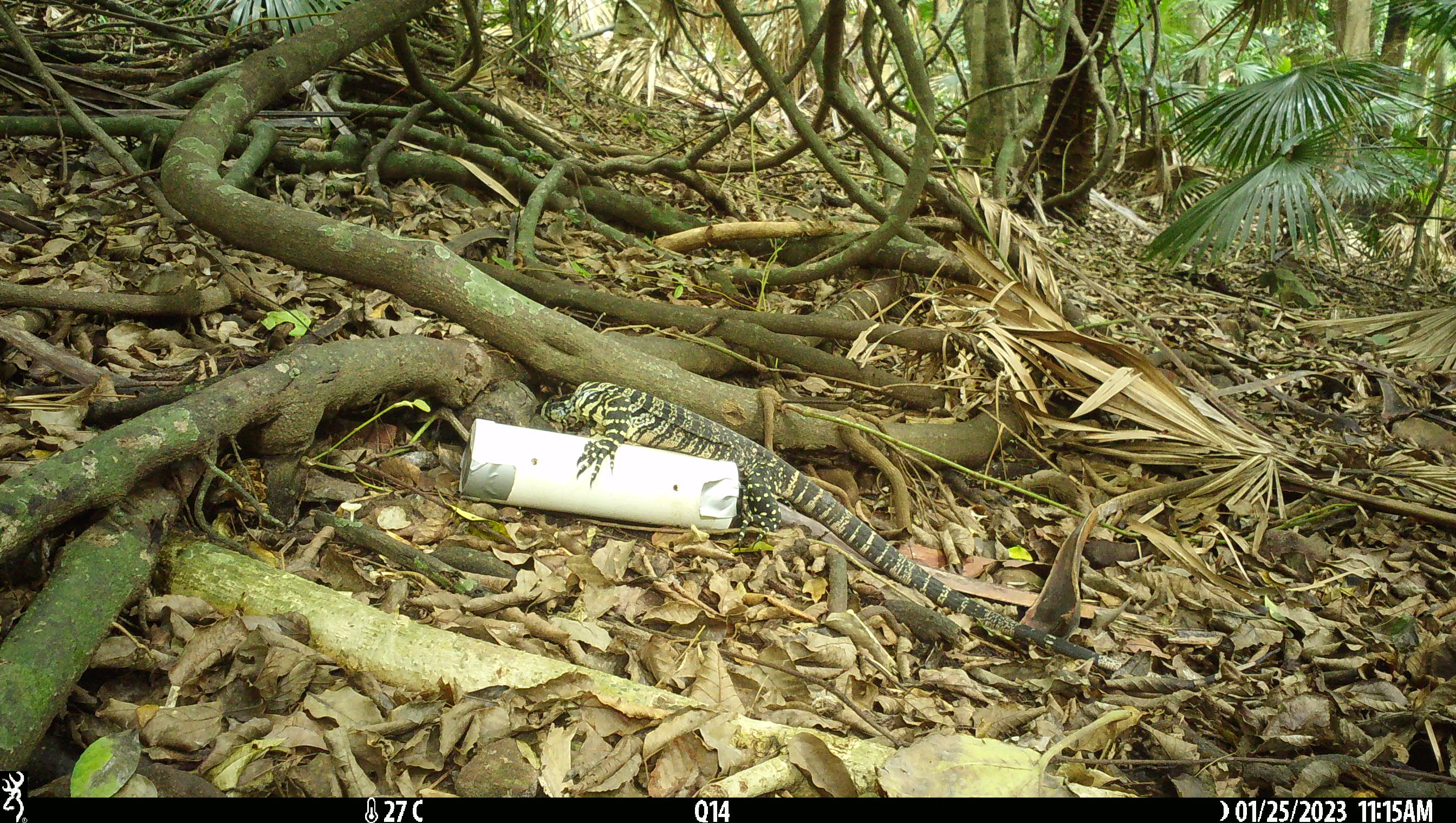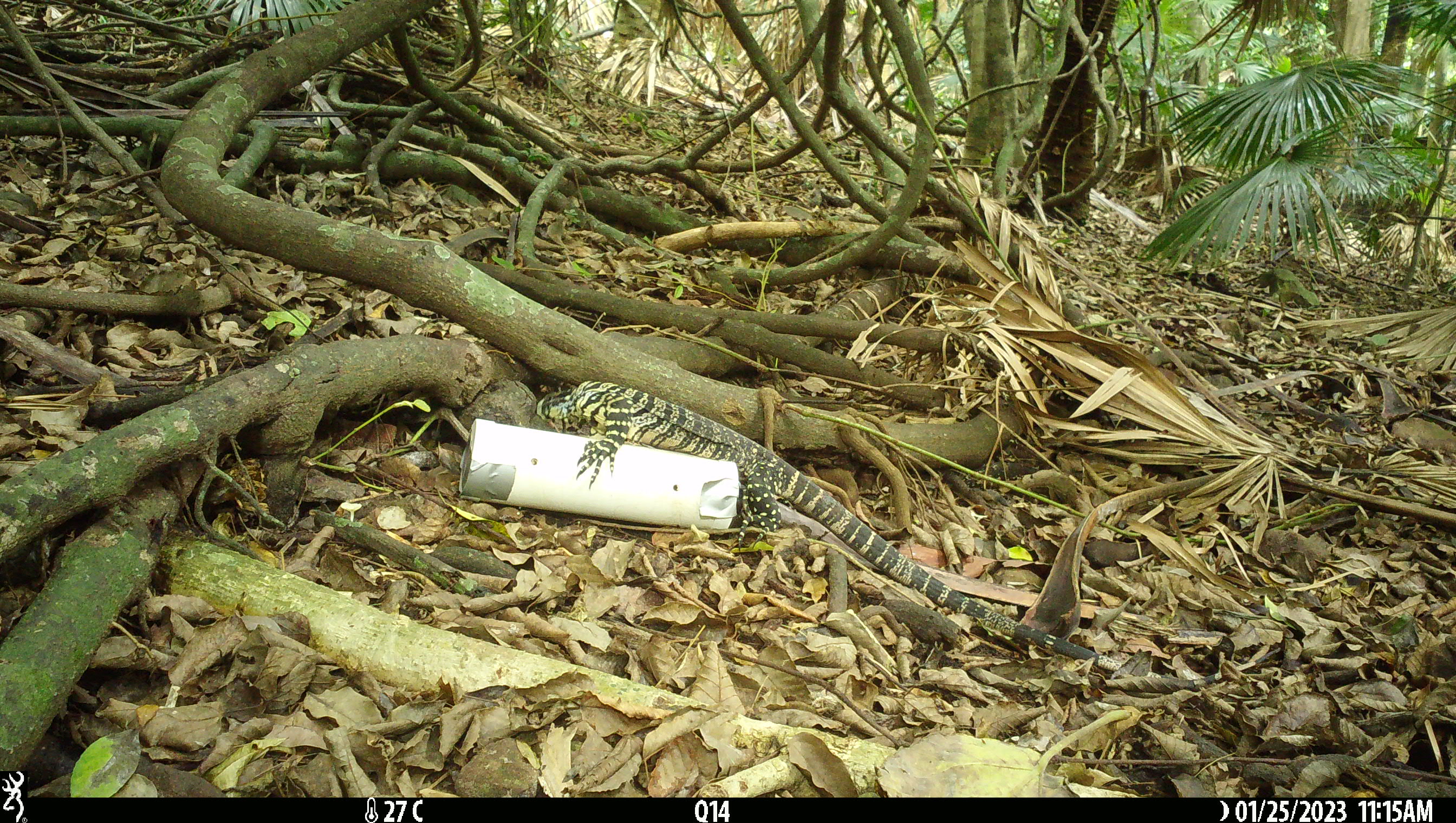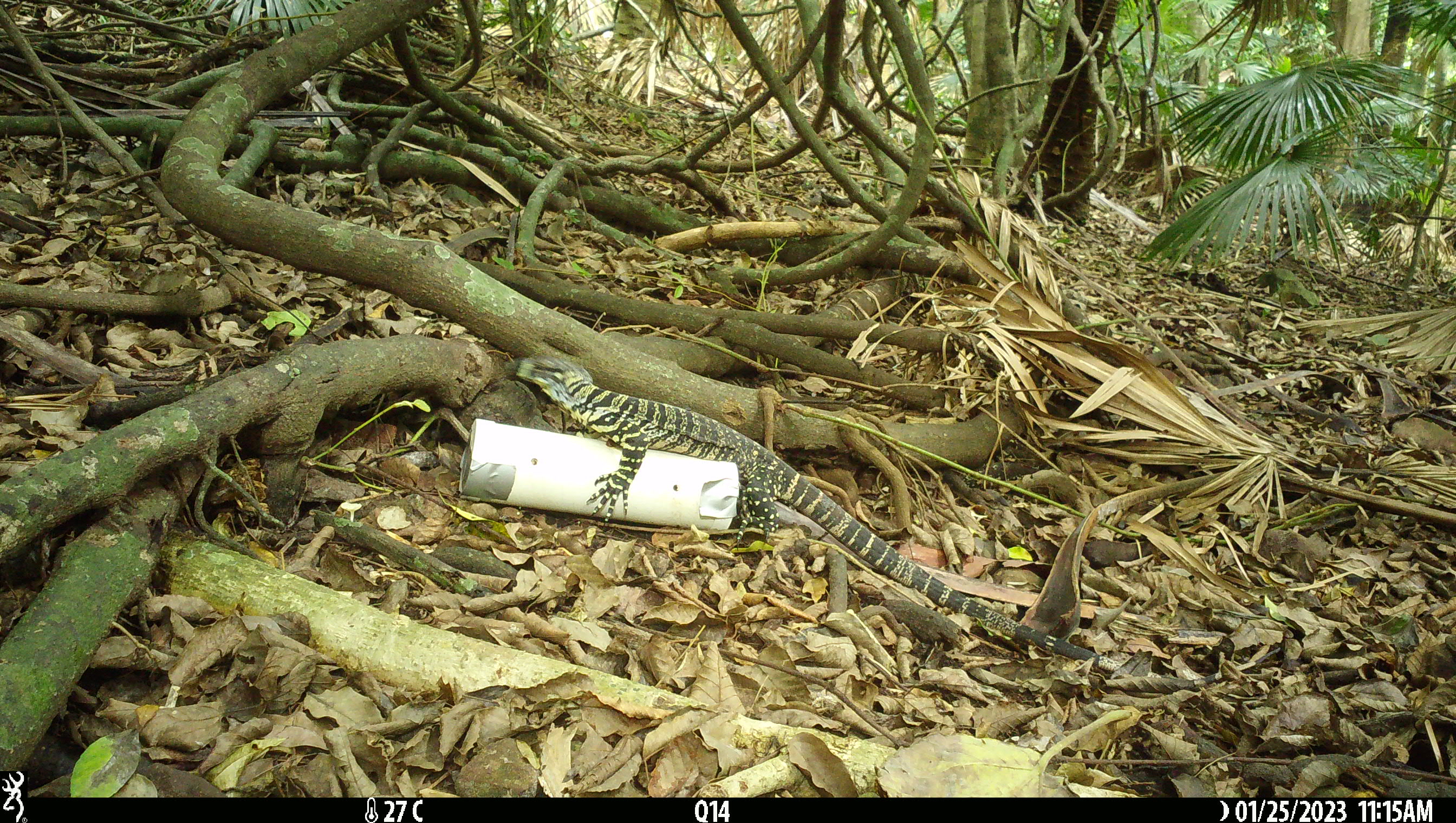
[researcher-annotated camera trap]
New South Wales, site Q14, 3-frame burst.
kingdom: Animalia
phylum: Chordata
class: Reptilia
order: Squamata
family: Varanidae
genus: Varanus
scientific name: Varanus varius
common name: lace monitor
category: goanna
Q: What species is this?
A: Goanna (lace monitor) (Varanus varius).